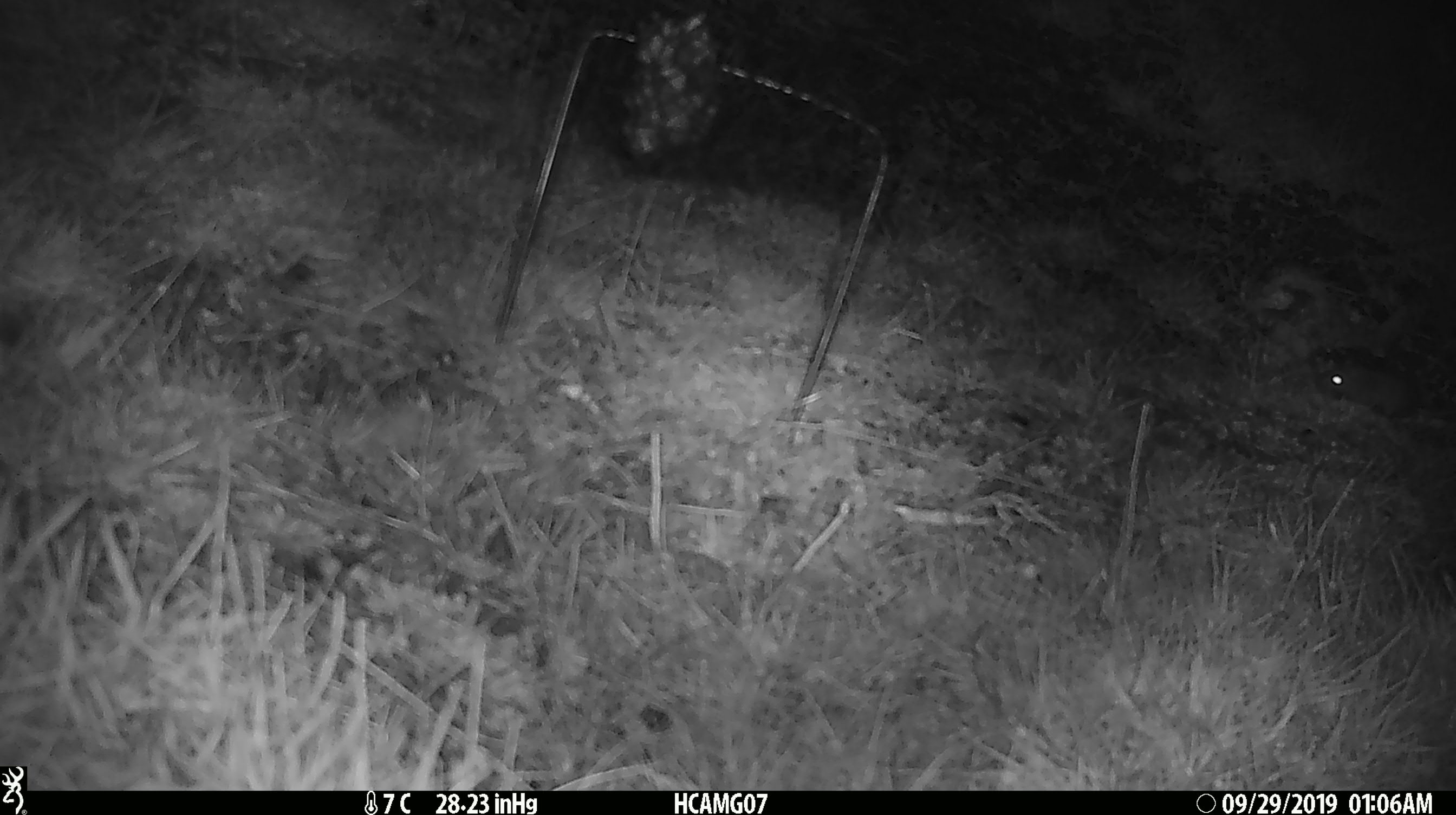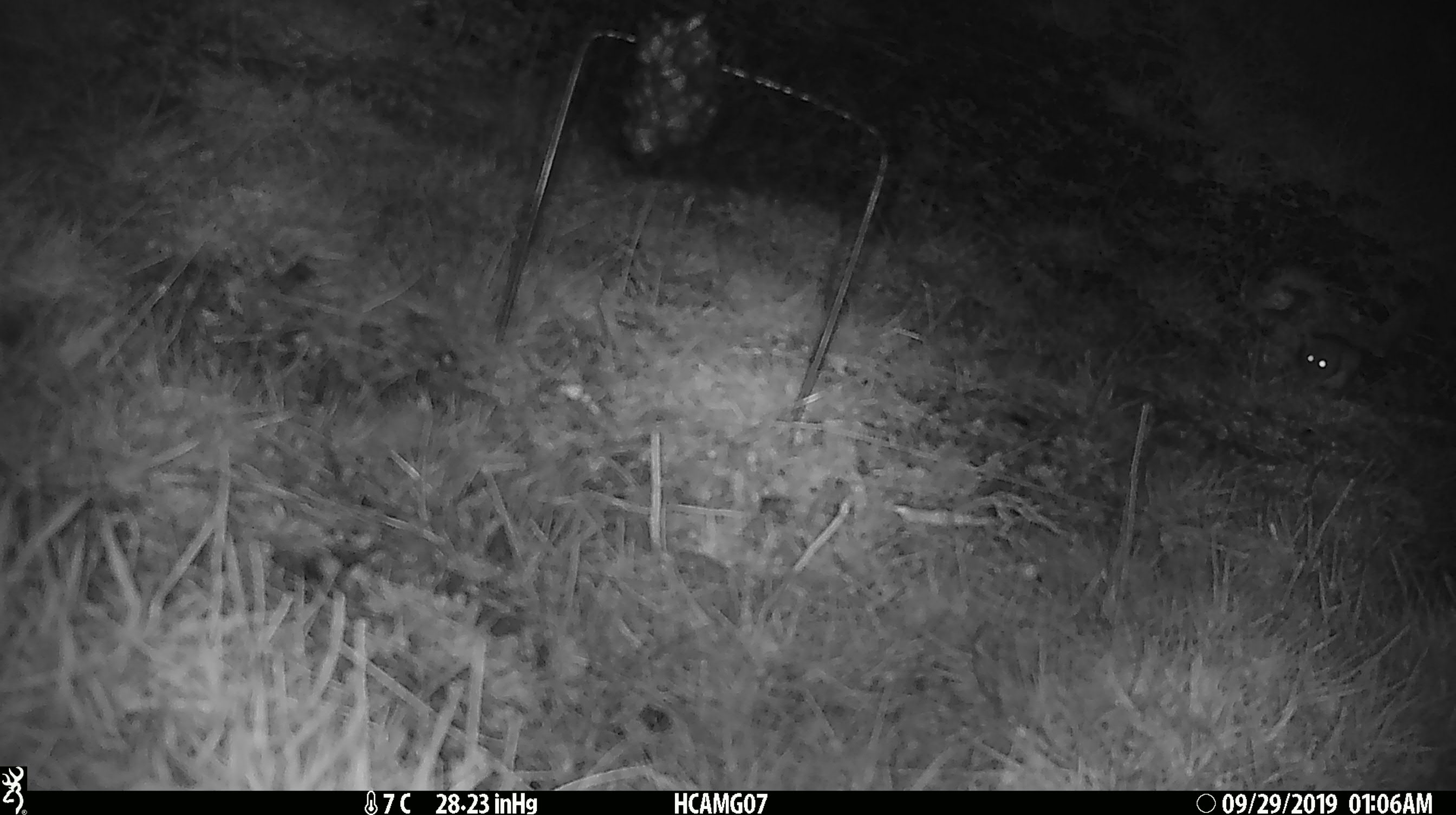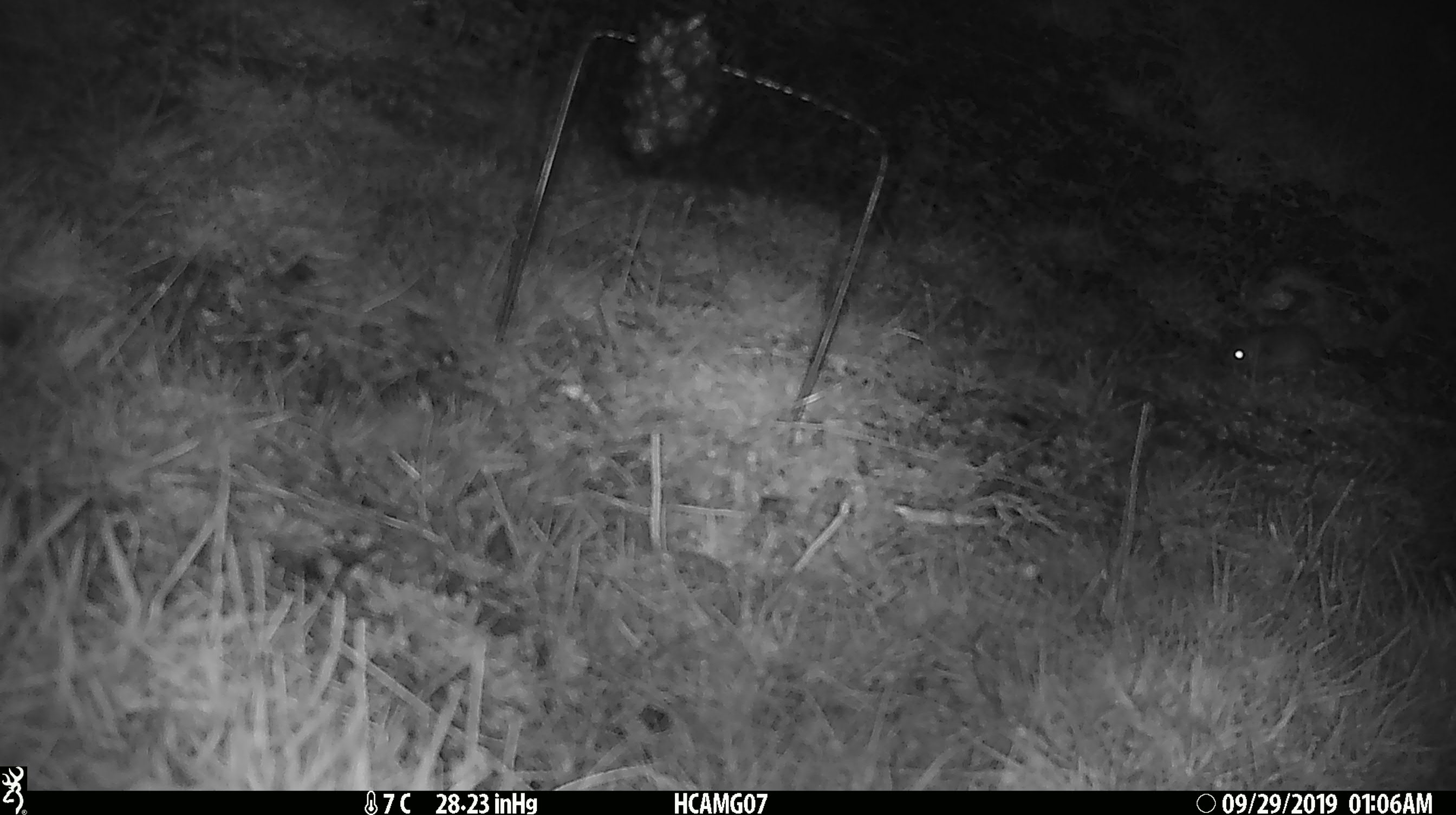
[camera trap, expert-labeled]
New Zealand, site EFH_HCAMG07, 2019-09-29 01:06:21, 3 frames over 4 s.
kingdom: Animalia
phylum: Chordata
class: Mammalia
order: Rodentia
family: Muridae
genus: Mus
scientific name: Mus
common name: mouse